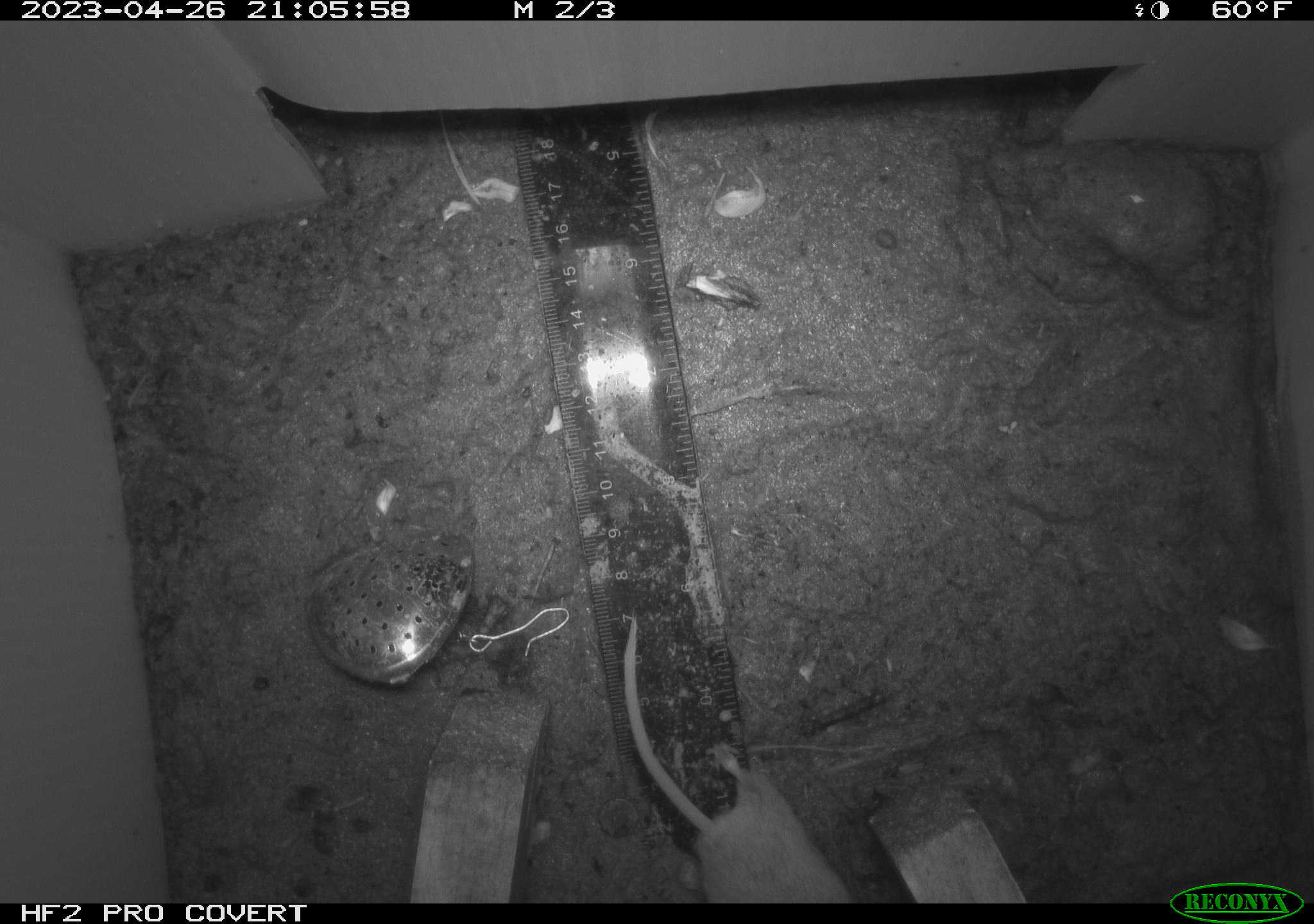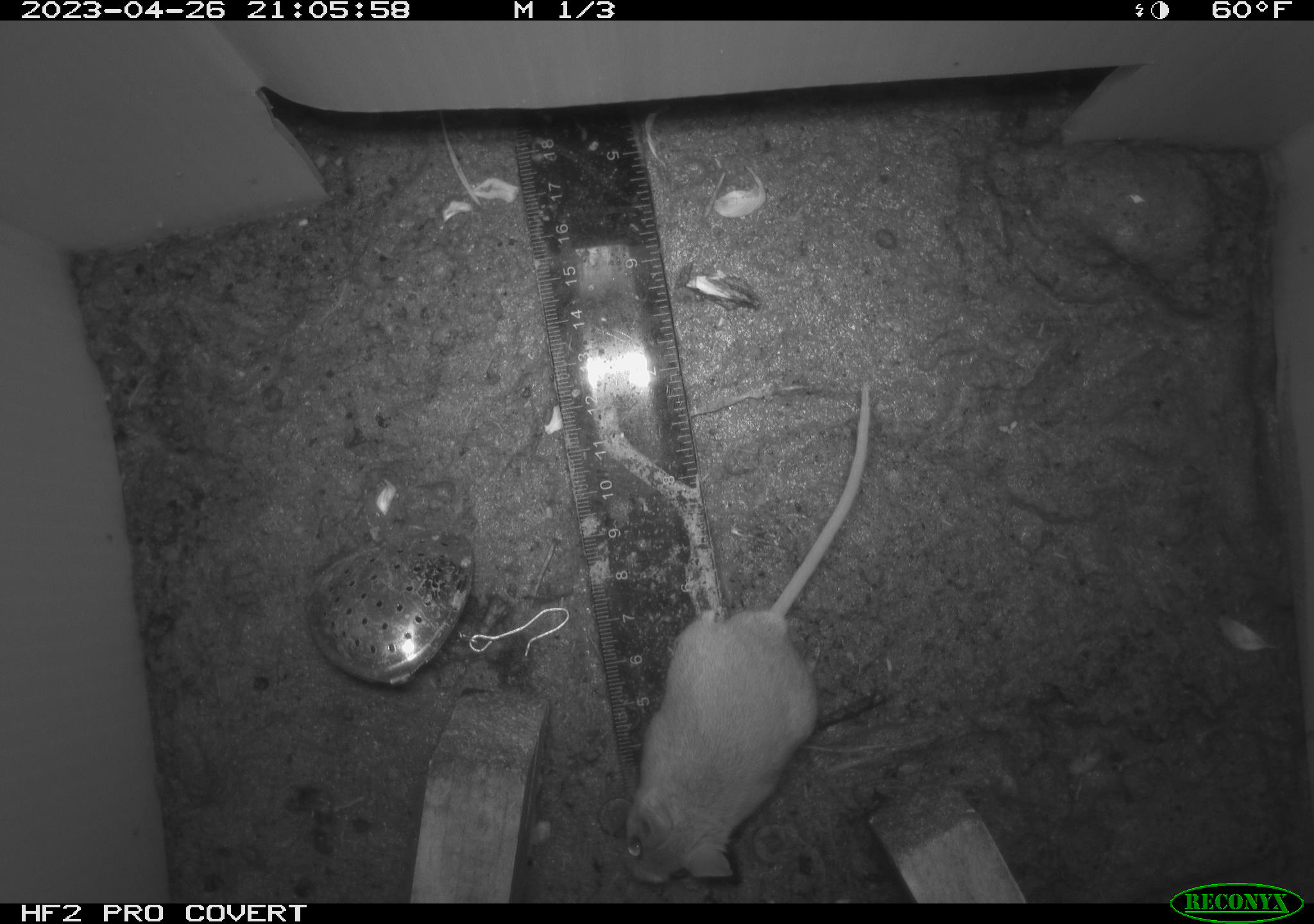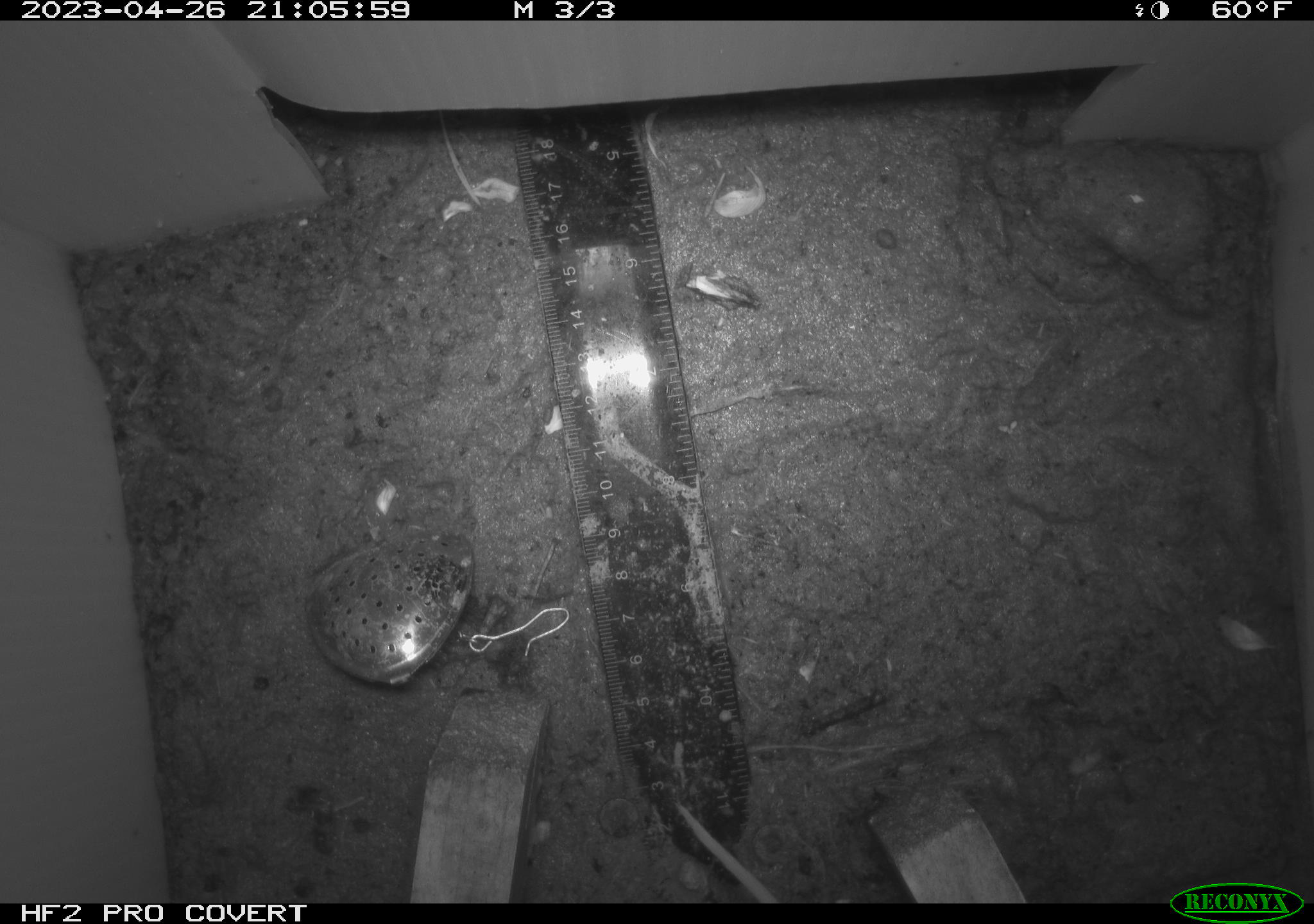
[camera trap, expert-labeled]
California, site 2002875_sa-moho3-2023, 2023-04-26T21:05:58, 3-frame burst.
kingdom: Animalia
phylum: Chordata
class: Mammalia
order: Rodentia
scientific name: Rodentia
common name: mouse species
Mouse species (Rodentia).